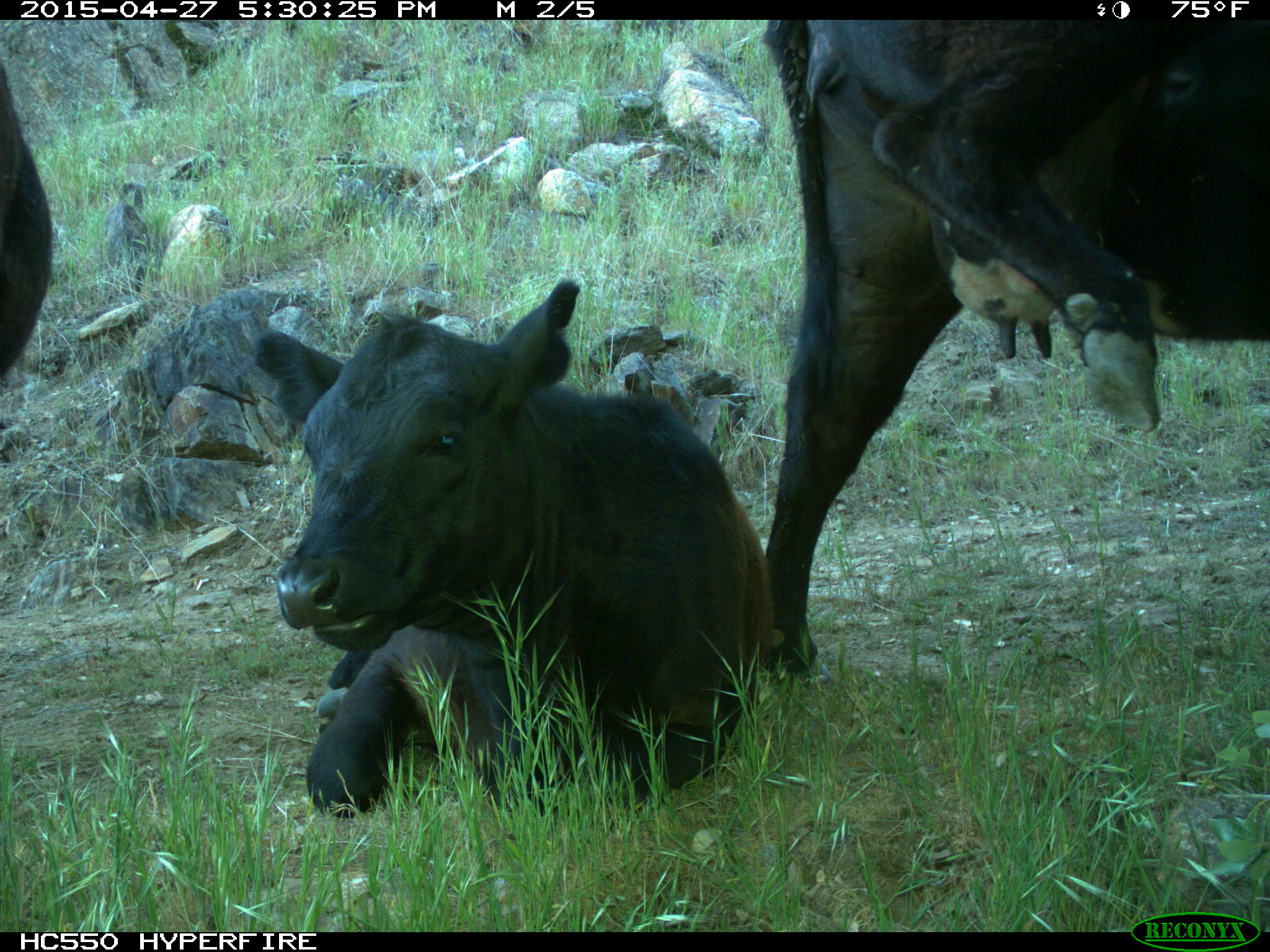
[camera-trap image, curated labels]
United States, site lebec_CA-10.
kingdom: Animalia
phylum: Chordata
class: Mammalia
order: Artiodactyla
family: Bovidae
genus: Bos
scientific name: Bos taurus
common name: domestic cow